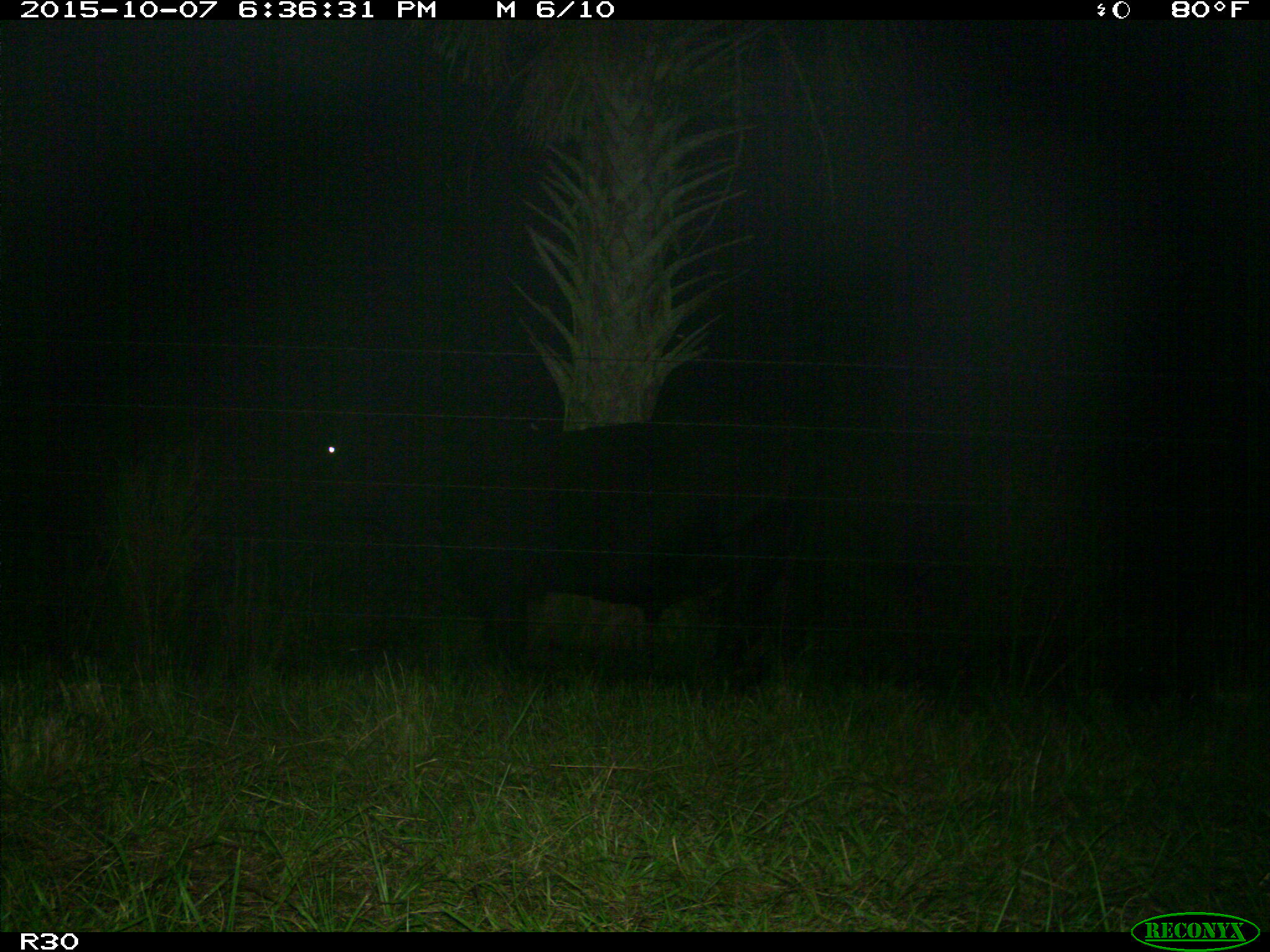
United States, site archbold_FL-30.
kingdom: Animalia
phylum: Chordata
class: Mammalia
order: Artiodactyla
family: Bovidae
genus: Bos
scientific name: Bos taurus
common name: domestic cow